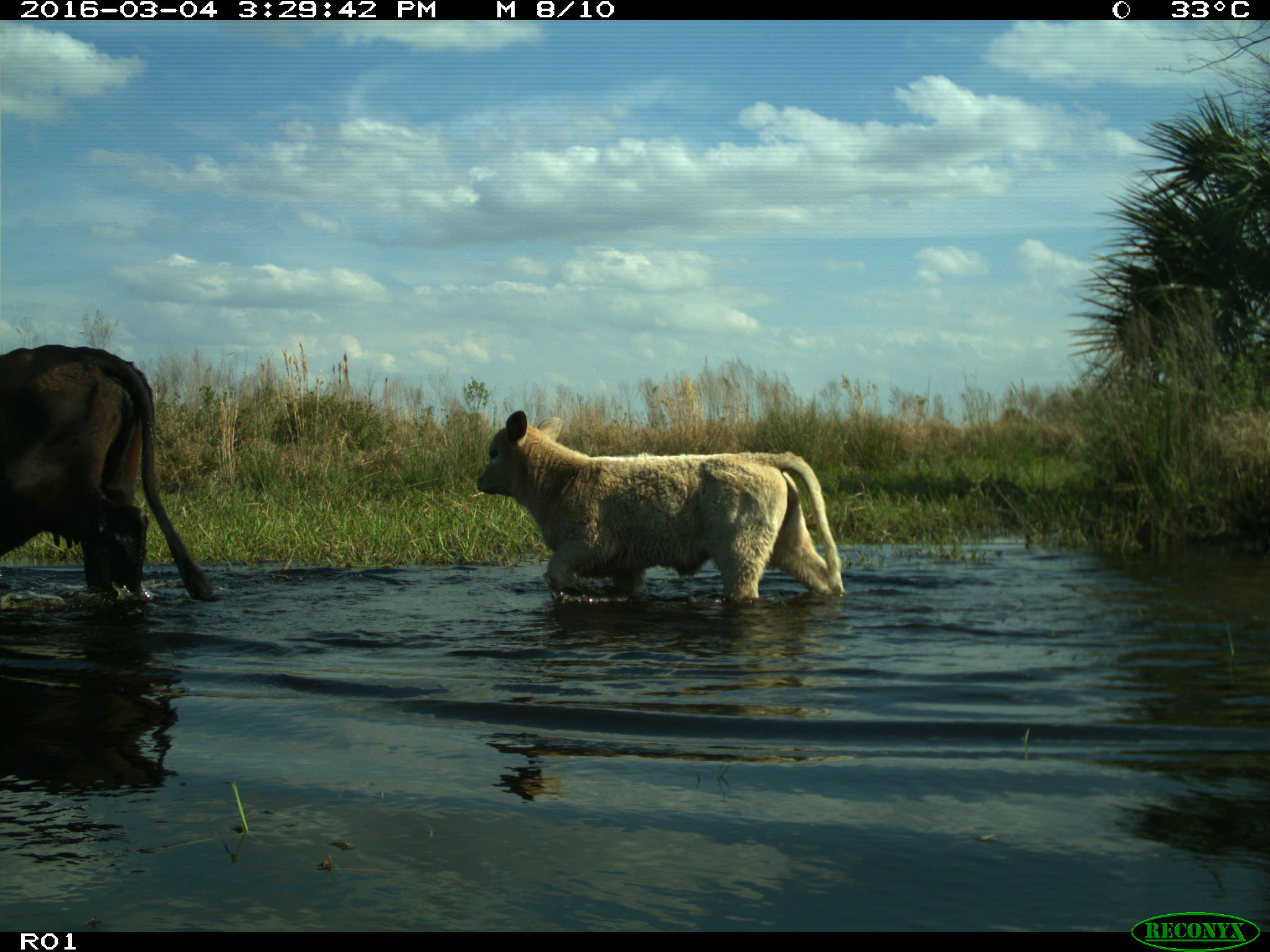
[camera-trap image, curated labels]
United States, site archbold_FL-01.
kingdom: Animalia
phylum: Chordata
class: Mammalia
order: Artiodactyla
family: Bovidae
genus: Bos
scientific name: Bos taurus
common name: domestic cow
Bos taurus (domestic cow).